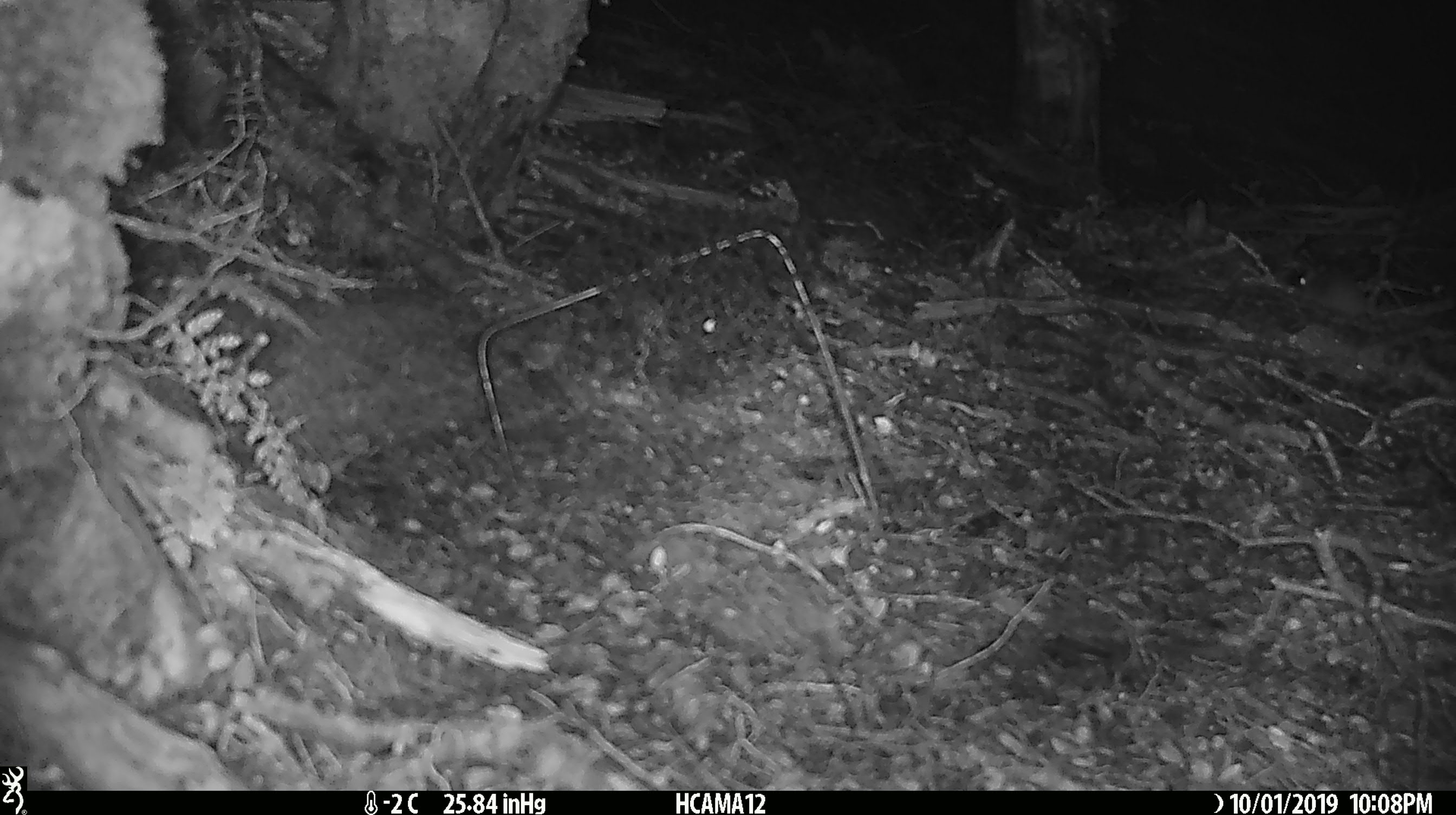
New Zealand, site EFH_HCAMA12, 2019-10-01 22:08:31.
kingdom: Animalia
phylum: Chordata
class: Mammalia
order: Rodentia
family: Muridae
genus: Mus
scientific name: Mus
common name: mouse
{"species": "mouse (Mus)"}